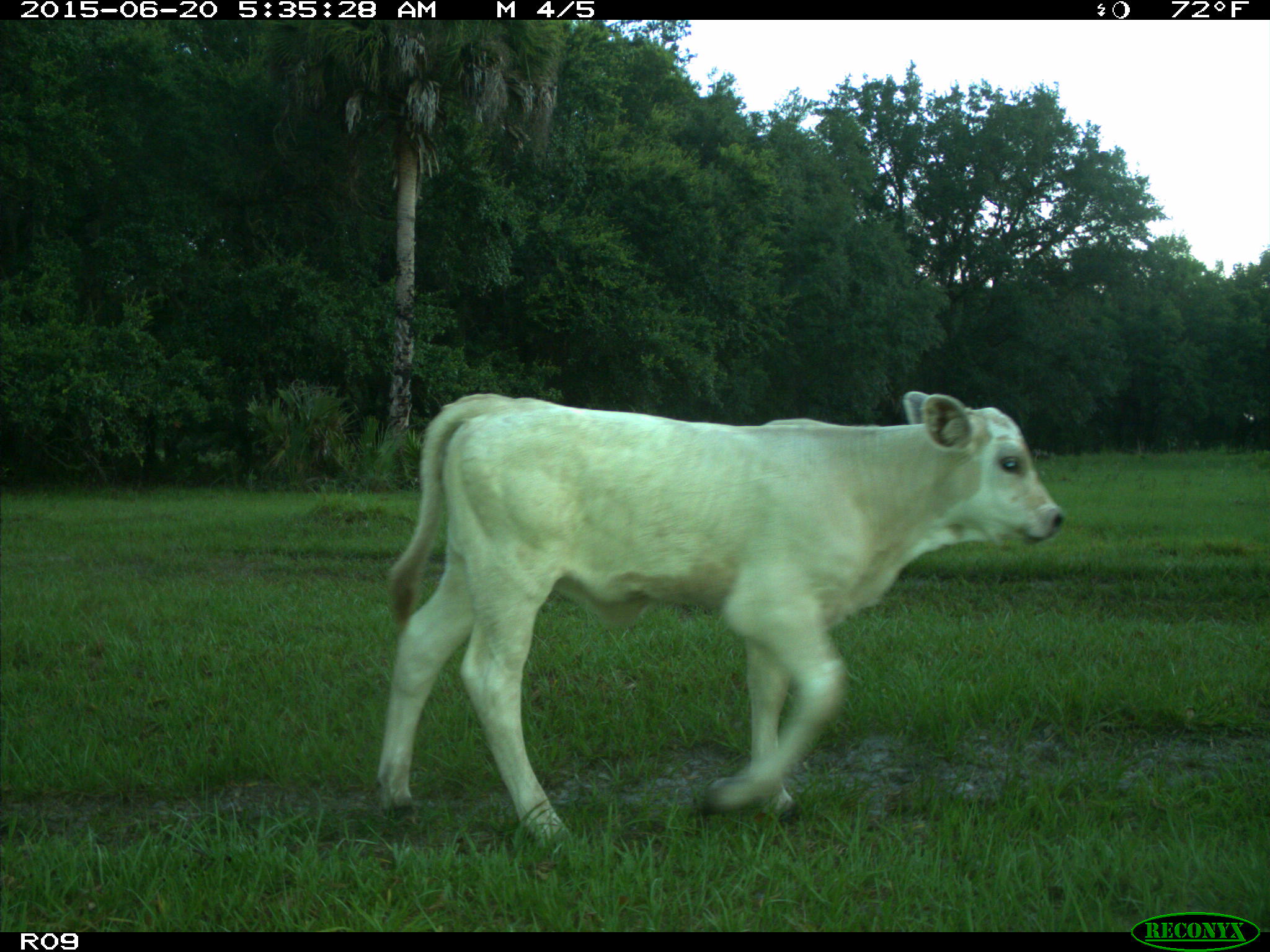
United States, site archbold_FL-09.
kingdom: Animalia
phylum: Chordata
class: Mammalia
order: Artiodactyla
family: Bovidae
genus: Bos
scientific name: Bos taurus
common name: domestic cow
Bos taurus (domestic cow).